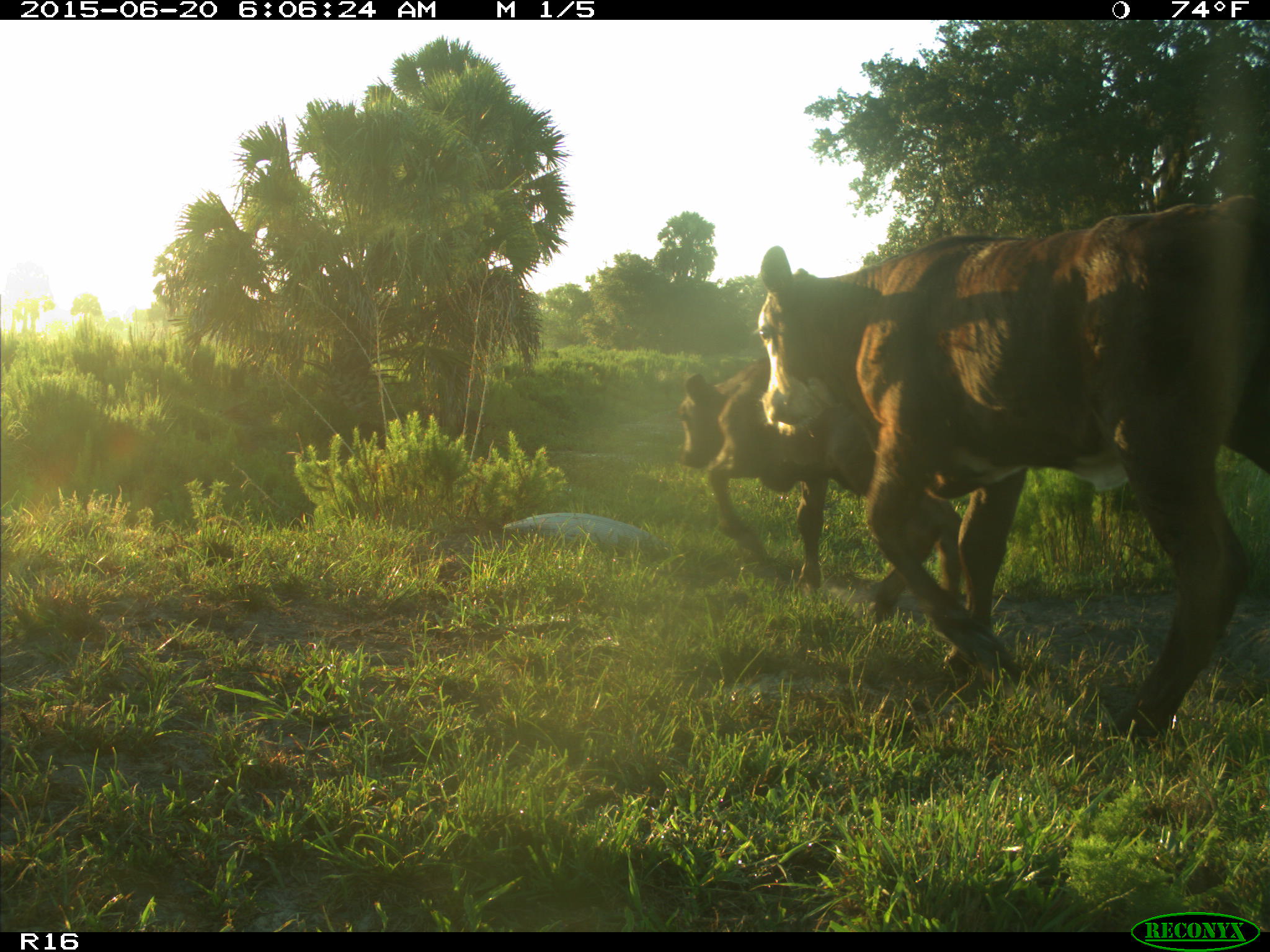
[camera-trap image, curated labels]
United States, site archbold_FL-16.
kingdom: Animalia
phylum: Chordata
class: Mammalia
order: Artiodactyla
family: Suidae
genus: Sus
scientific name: Sus scrofa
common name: wild boar